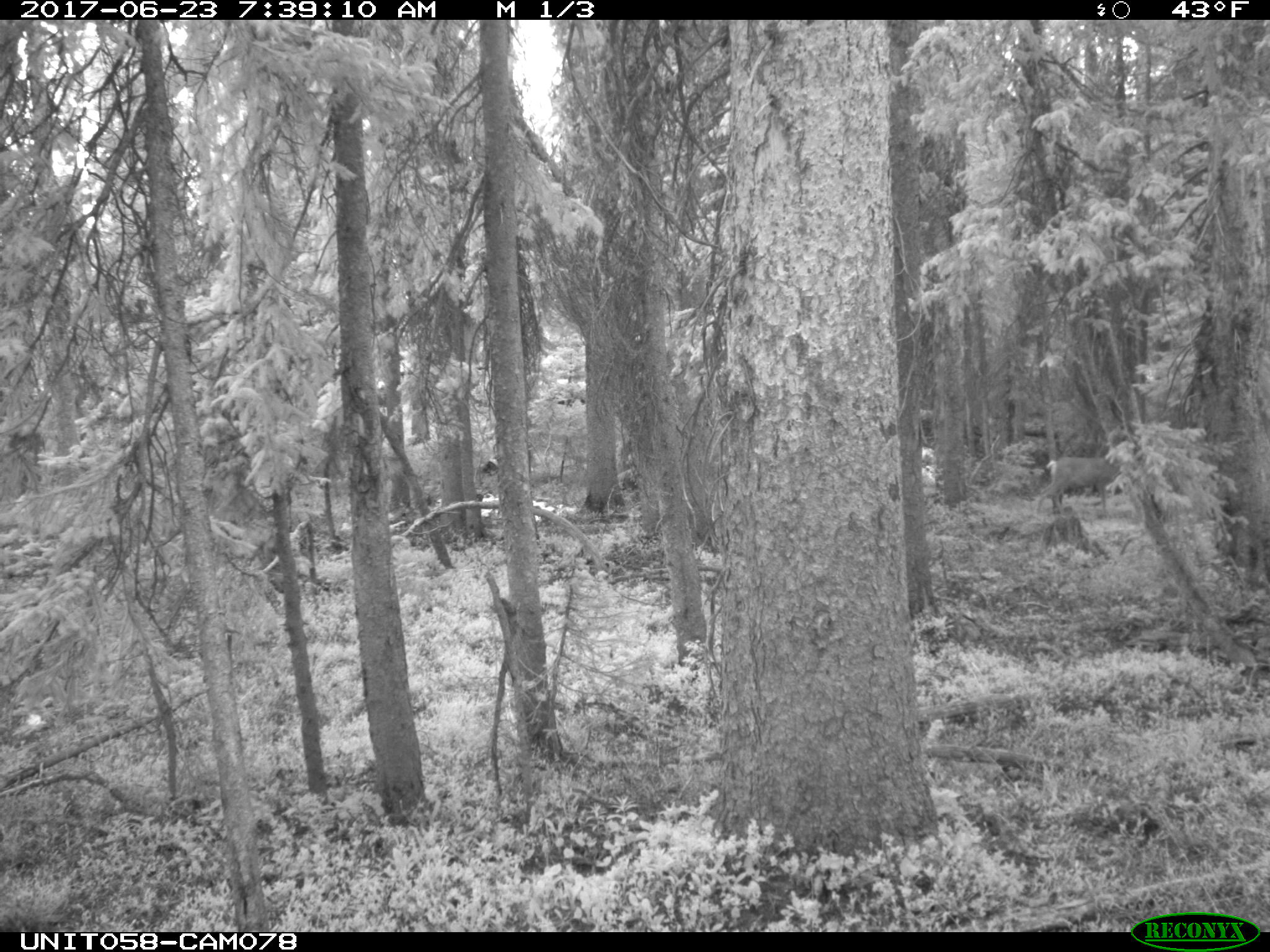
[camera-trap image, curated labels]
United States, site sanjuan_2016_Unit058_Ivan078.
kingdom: Animalia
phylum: Chordata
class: Mammalia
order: Artiodactyla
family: Cervidae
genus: Odocoileus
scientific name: Odocoileus hemionus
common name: mule deer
Odocoileus hemionus (mule deer).